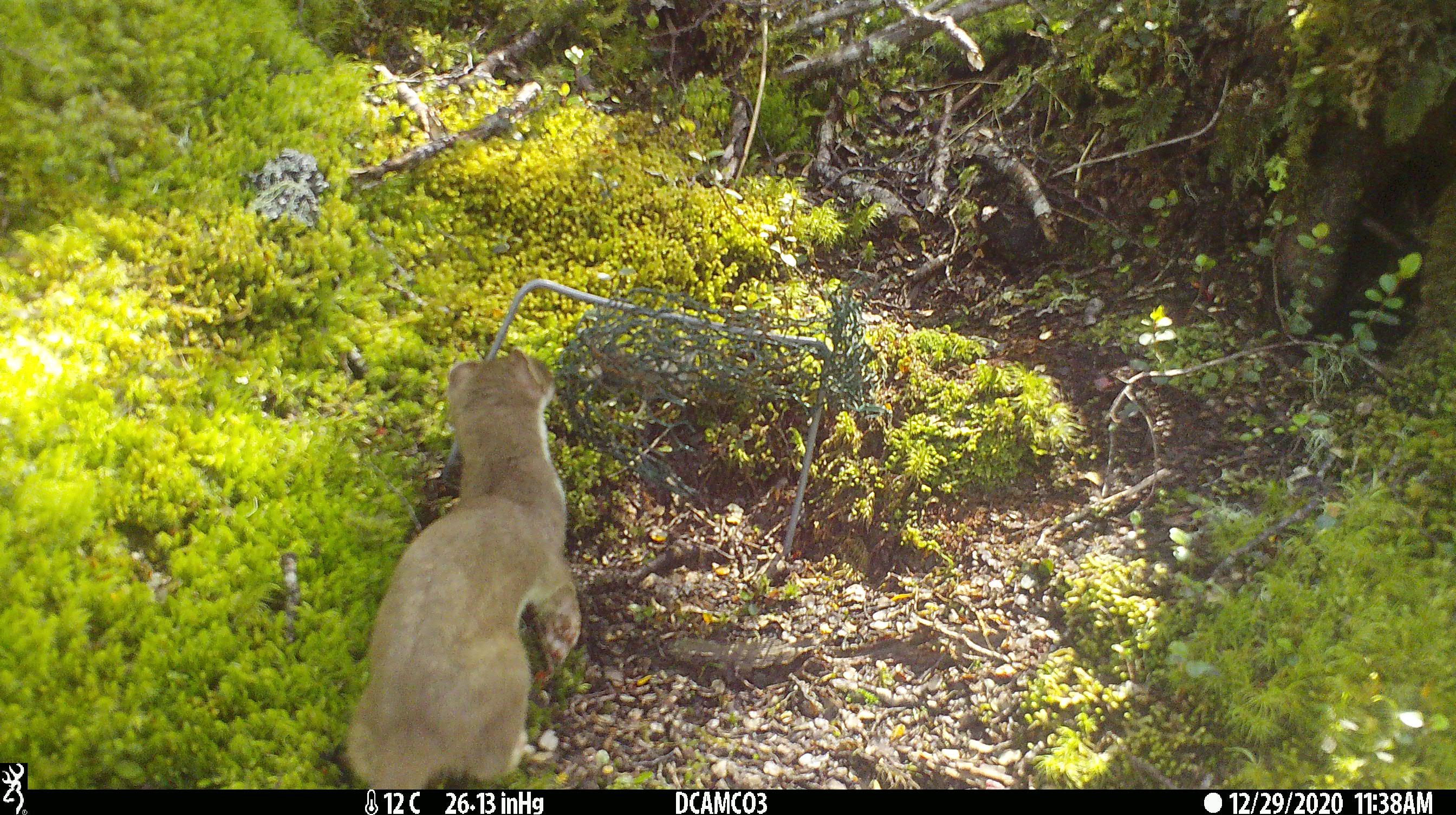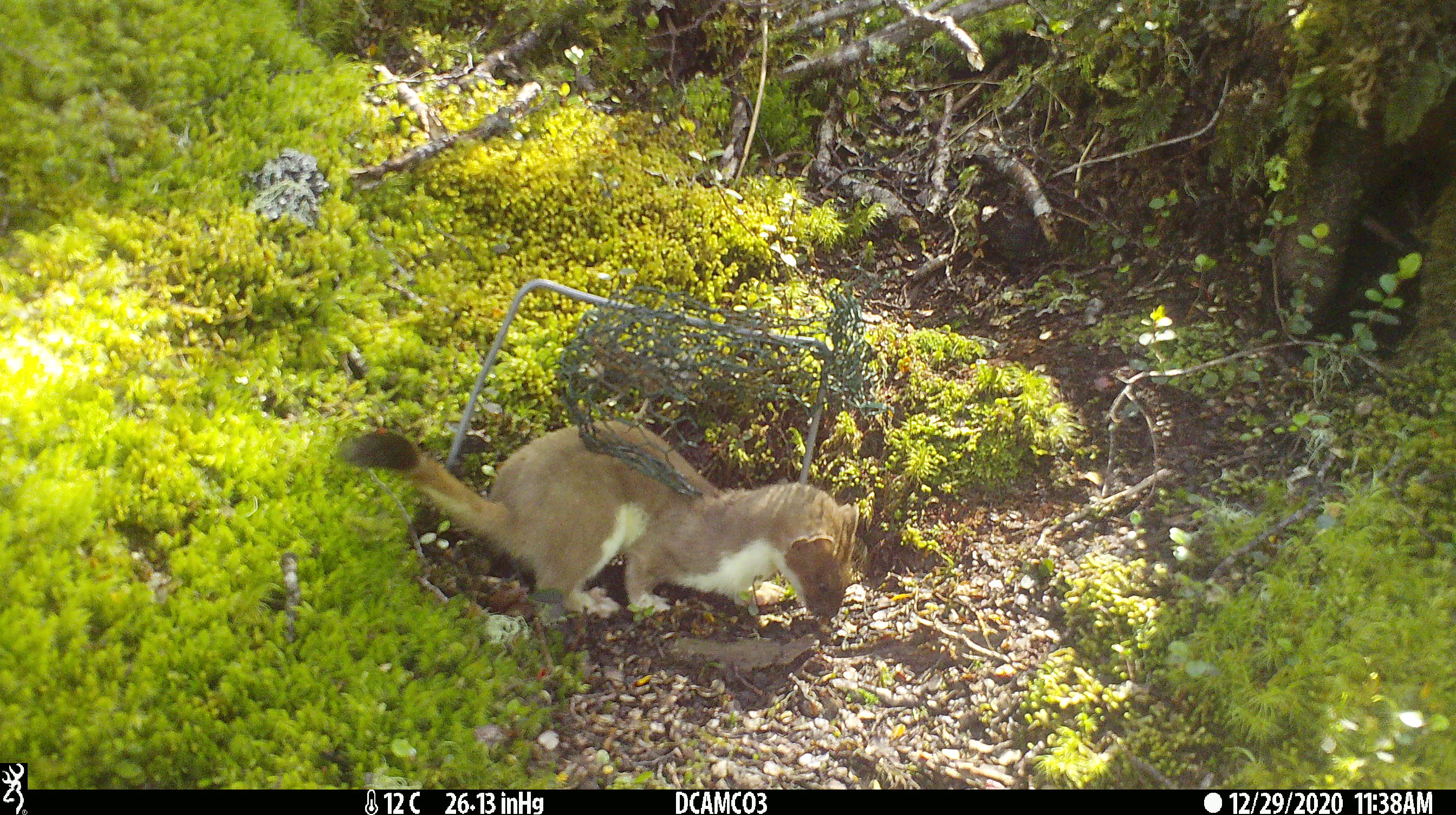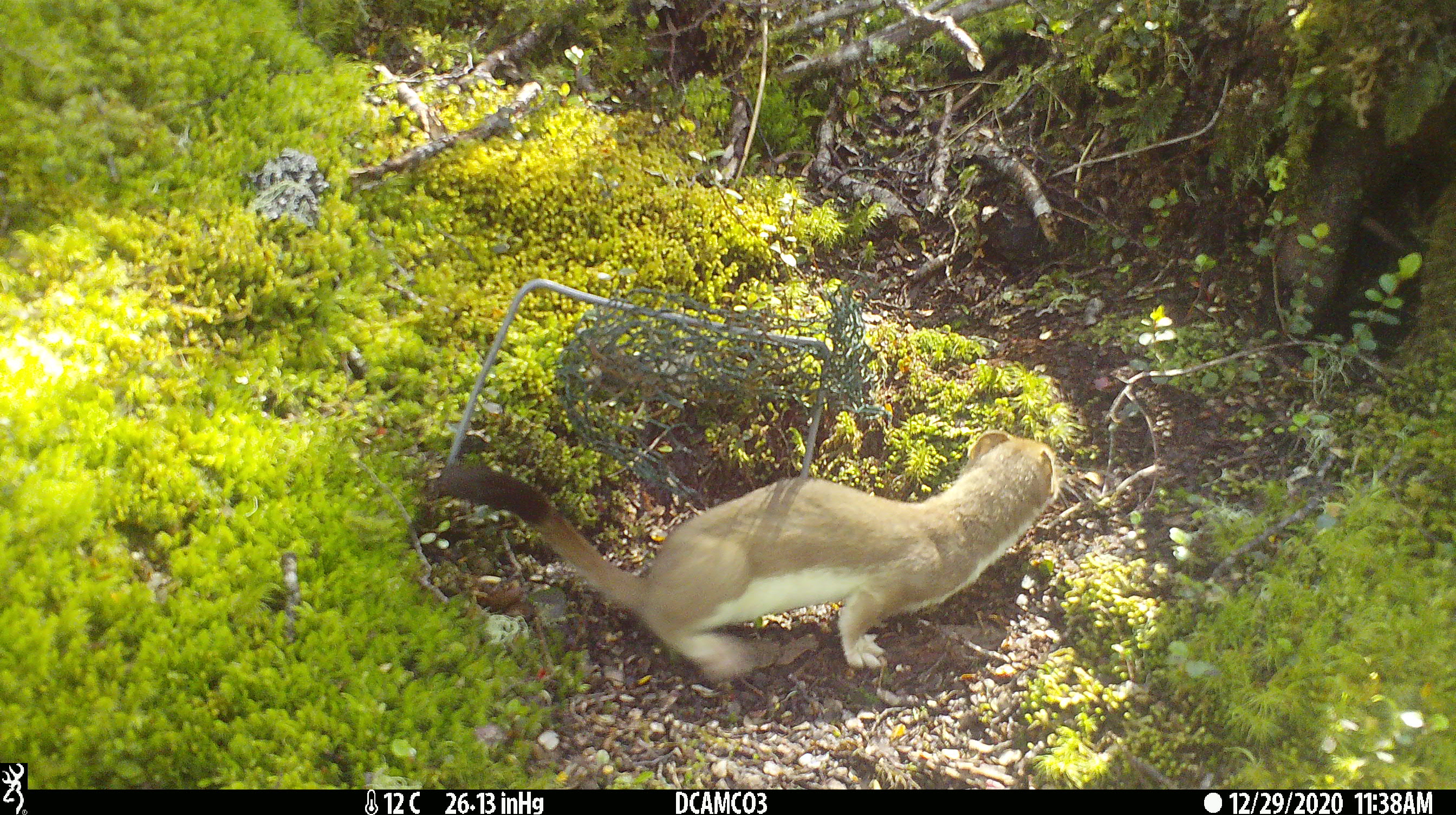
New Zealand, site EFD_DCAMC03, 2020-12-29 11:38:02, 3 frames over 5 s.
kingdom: Animalia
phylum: Chordata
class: Mammalia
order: Carnivora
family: Mustelidae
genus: Mustela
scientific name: Mustela erminea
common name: stoat